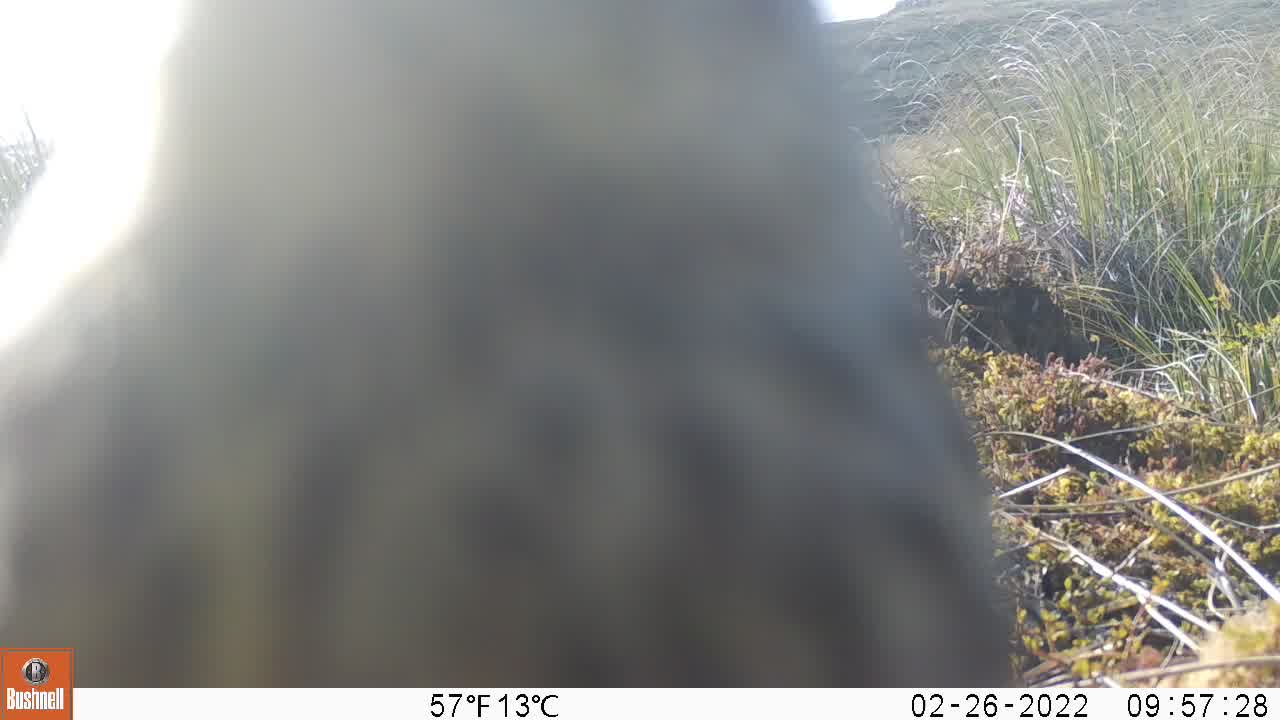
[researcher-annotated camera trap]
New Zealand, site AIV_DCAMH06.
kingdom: Animalia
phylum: Chordata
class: Aves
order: Passeriformes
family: Motacillidae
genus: Anthus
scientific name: Anthus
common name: pipit